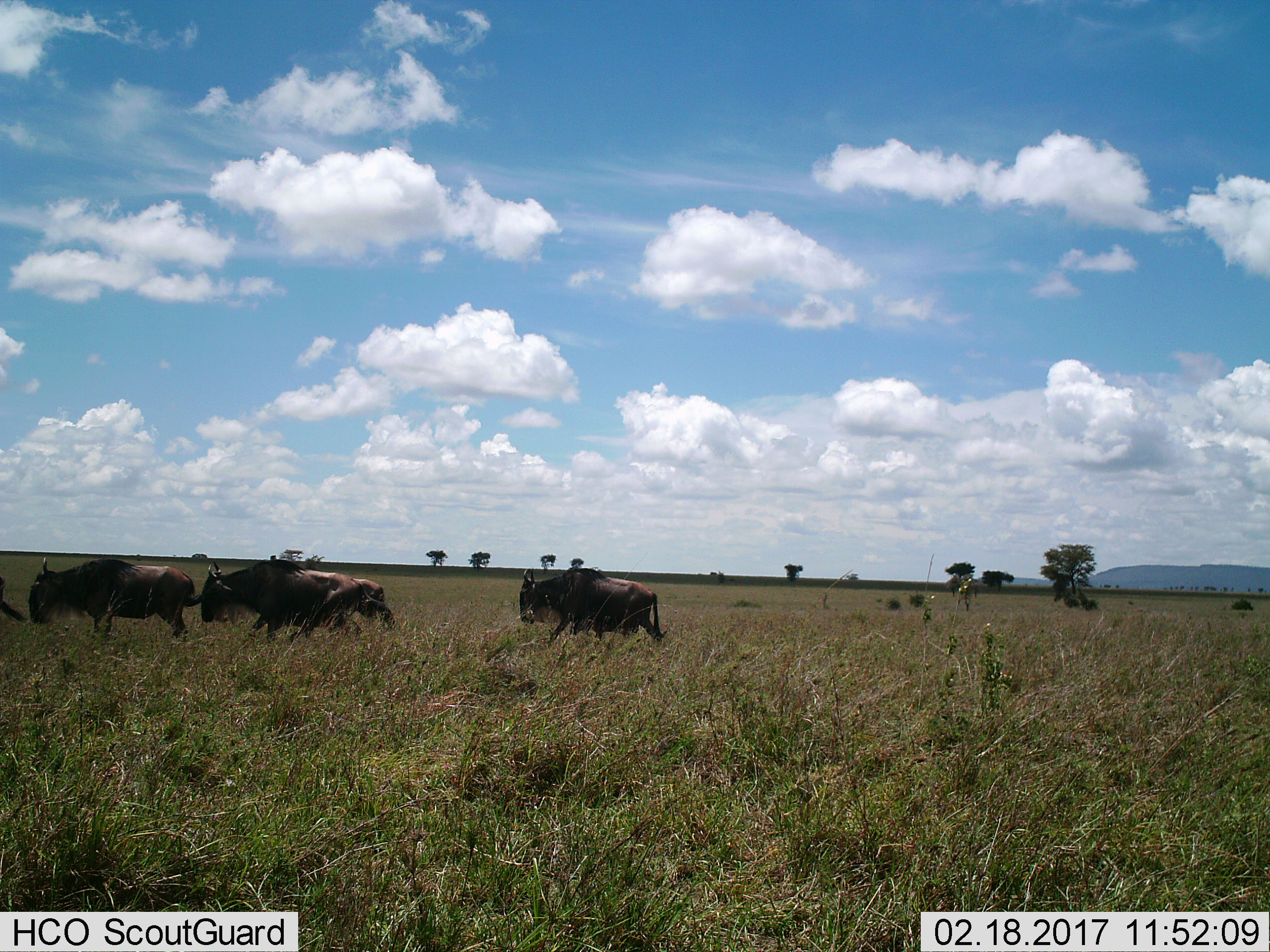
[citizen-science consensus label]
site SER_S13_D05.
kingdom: Animalia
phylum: Chordata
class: Mammalia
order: Artiodactyla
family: Bovidae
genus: Connochaetes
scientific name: Connochaetes taurinus taurinus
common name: blue wildebeest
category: wildebeestblue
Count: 5.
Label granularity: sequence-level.